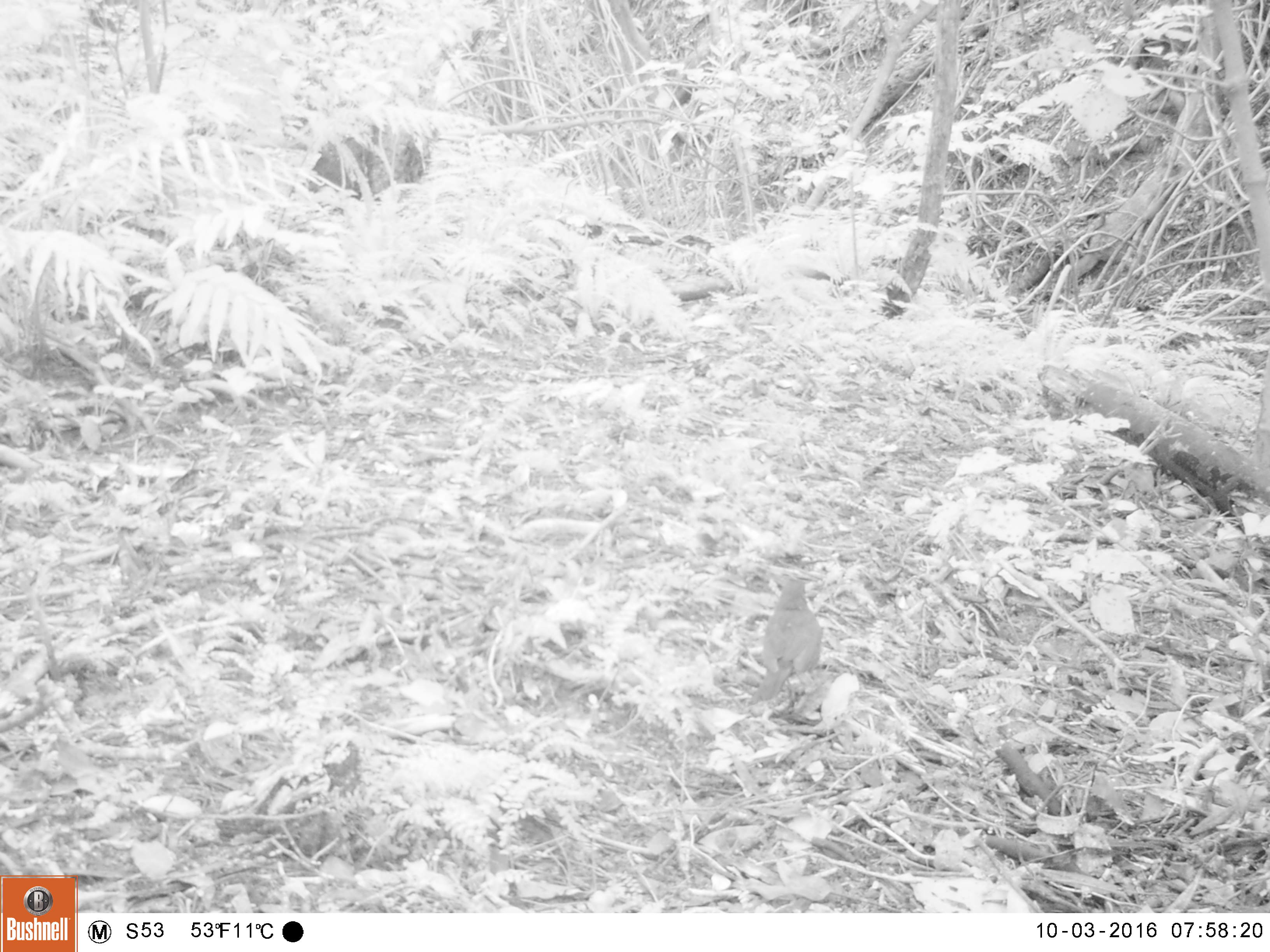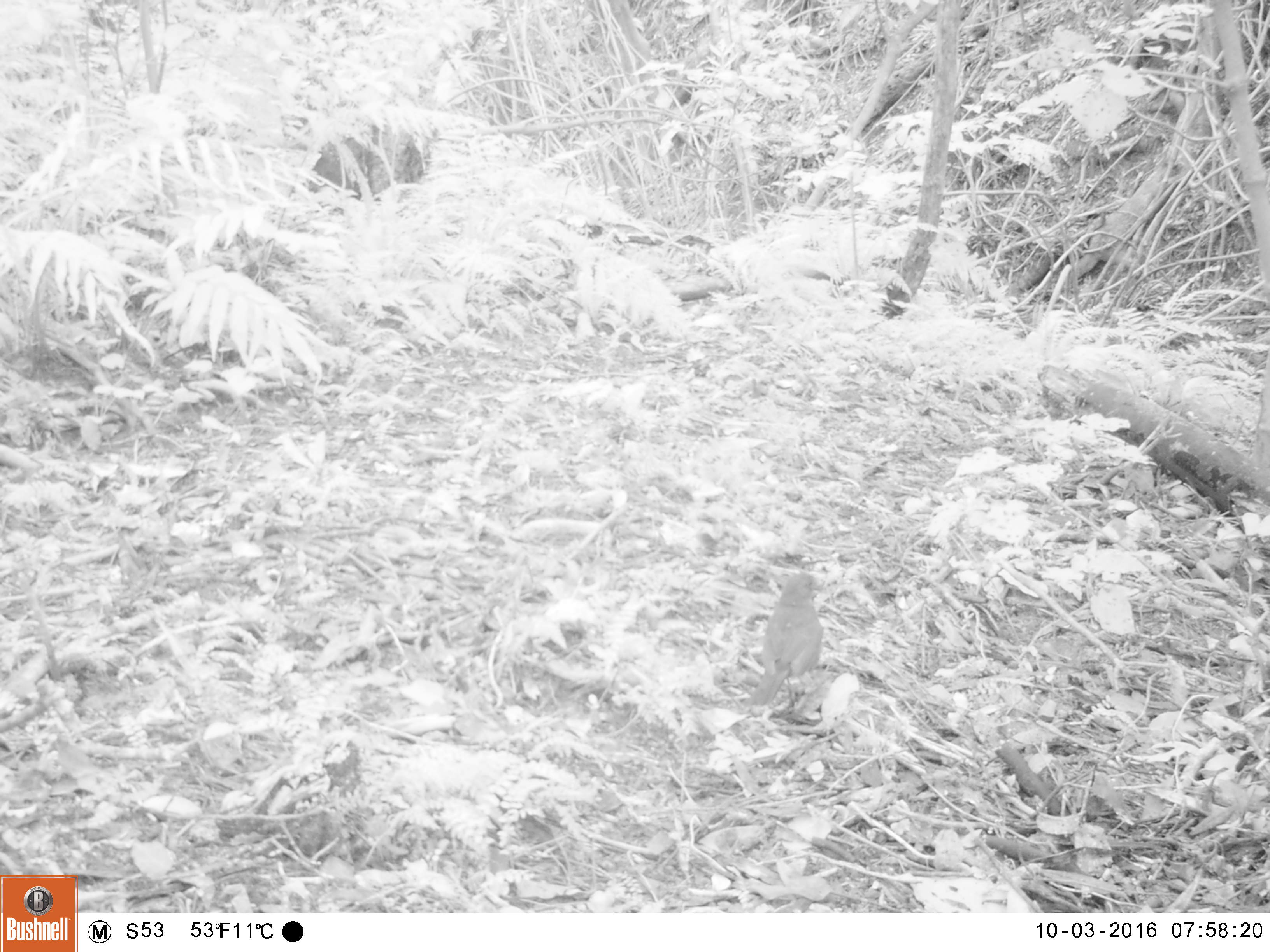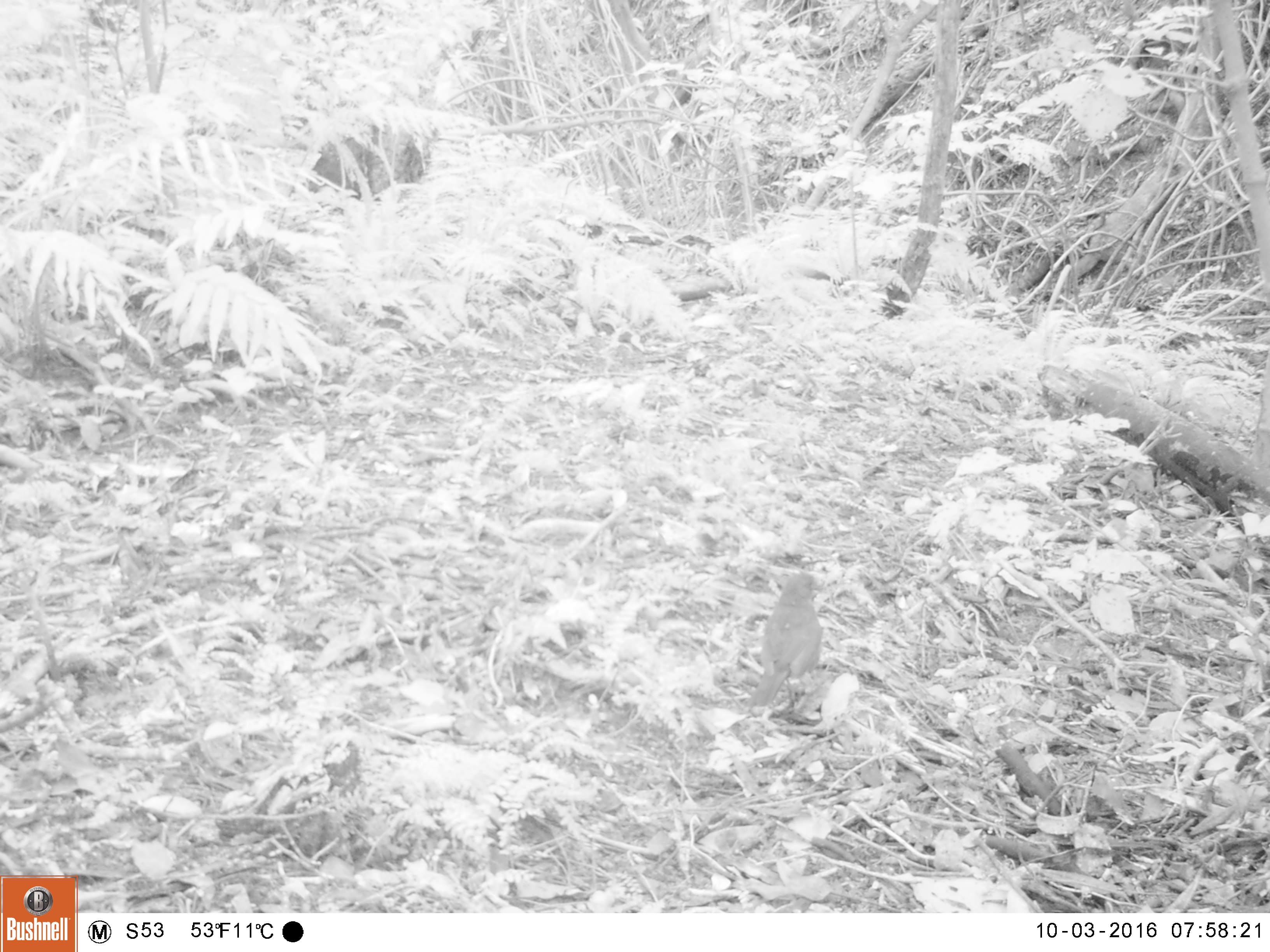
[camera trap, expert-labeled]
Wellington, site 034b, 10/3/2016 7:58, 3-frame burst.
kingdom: Animalia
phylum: Chordata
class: Aves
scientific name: Aves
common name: bird